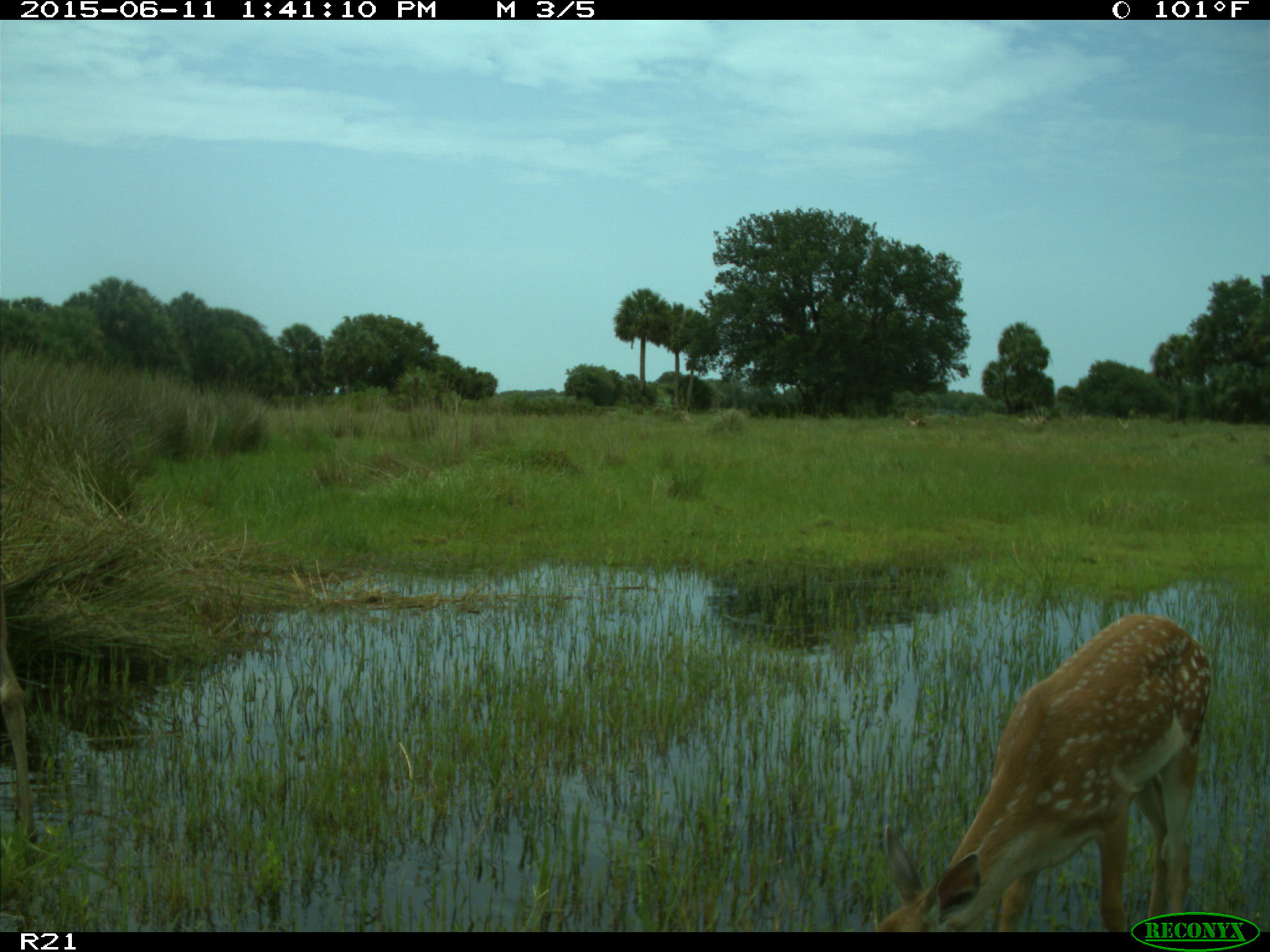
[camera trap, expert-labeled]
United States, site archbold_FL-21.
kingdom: Animalia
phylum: Chordata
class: Mammalia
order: Artiodactyla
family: Cervidae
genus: Odocoileus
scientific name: Odocoileus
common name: deer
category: unidentified deer